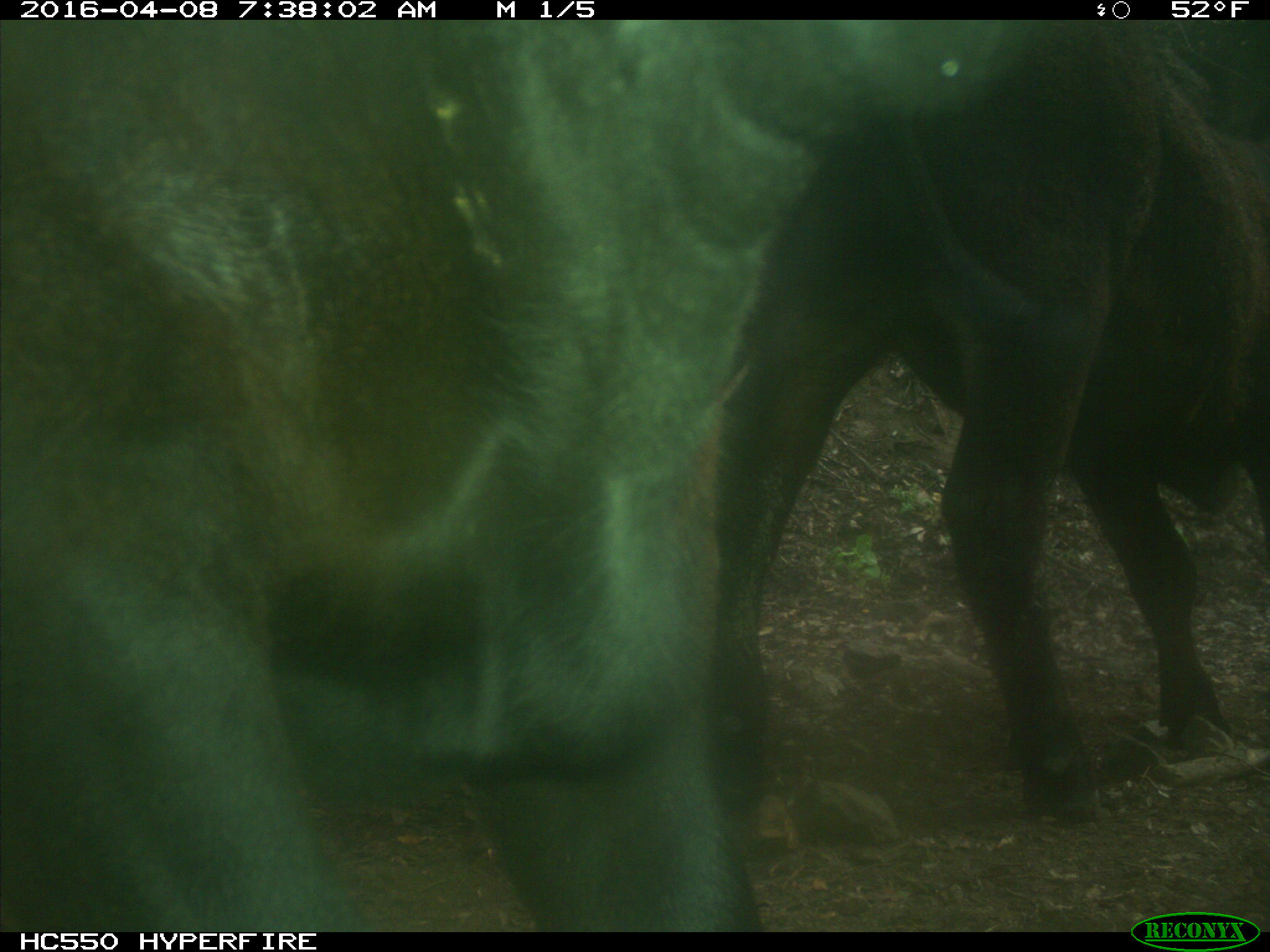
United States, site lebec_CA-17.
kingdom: Animalia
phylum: Chordata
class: Mammalia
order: Artiodactyla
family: Bovidae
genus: Bos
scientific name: Bos taurus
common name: domestic cow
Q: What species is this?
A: Bos taurus (domestic cow).